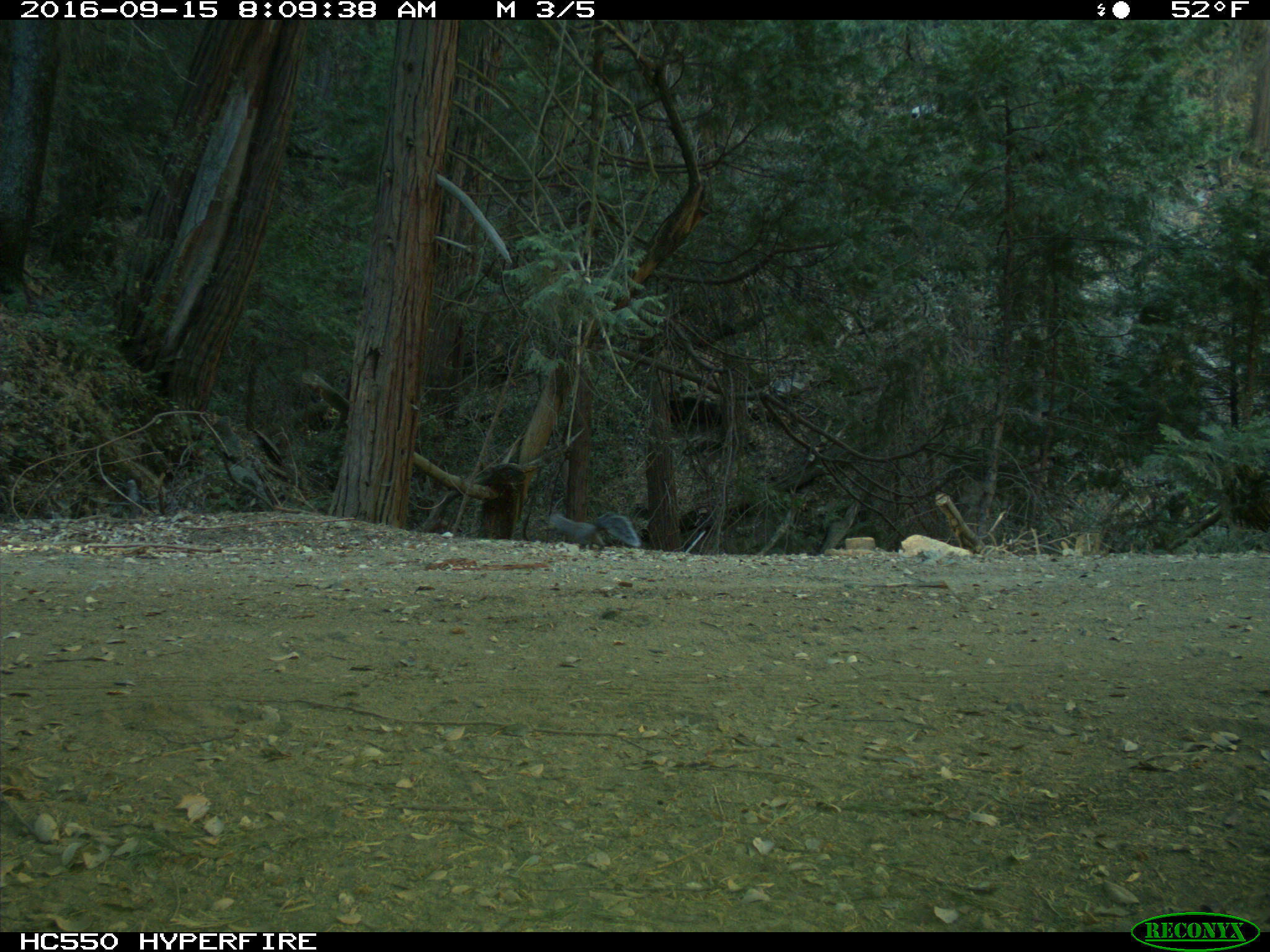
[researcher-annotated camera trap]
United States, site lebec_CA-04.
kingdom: Animalia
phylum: Chordata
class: Mammalia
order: Rodentia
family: Sciuridae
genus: Sciurus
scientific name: Sciurus carolinensis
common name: eastern gray squirrel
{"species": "Sciurus carolinensis (eastern gray squirrel)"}